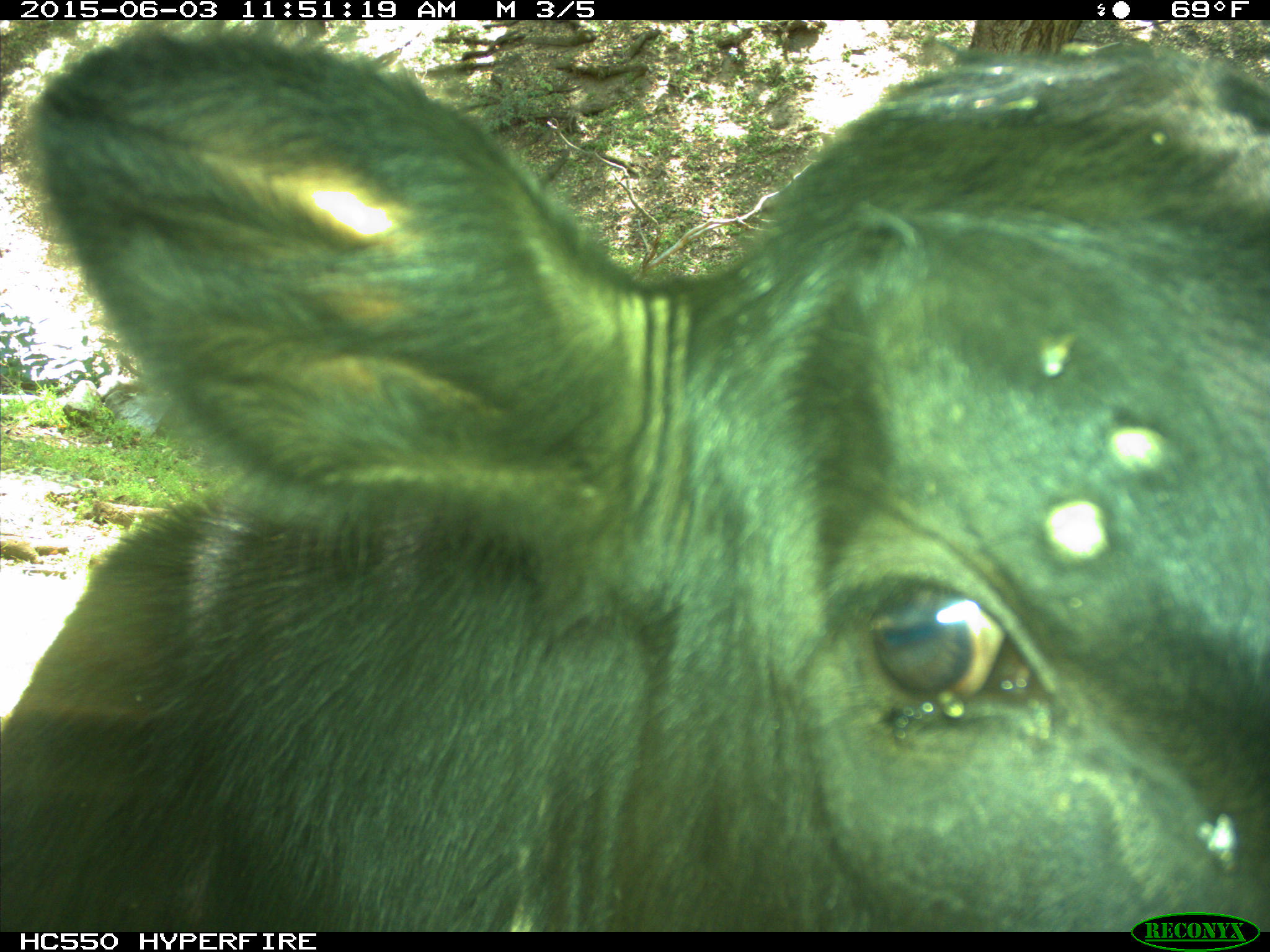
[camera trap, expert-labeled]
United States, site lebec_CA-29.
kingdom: Animalia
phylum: Chordata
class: Mammalia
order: Artiodactyla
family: Bovidae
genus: Bos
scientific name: Bos taurus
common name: domestic cow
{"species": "Bos taurus (domestic cow)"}